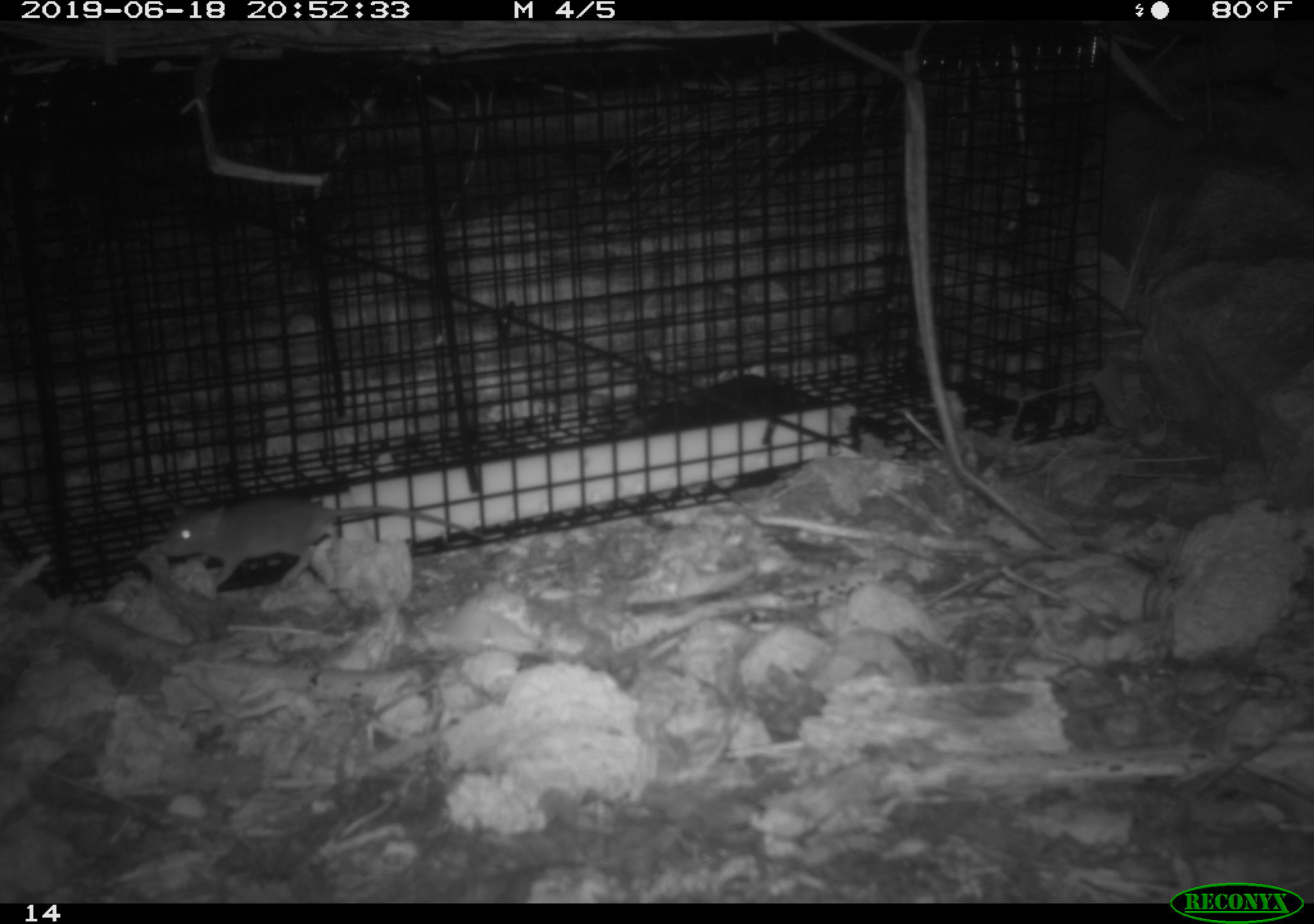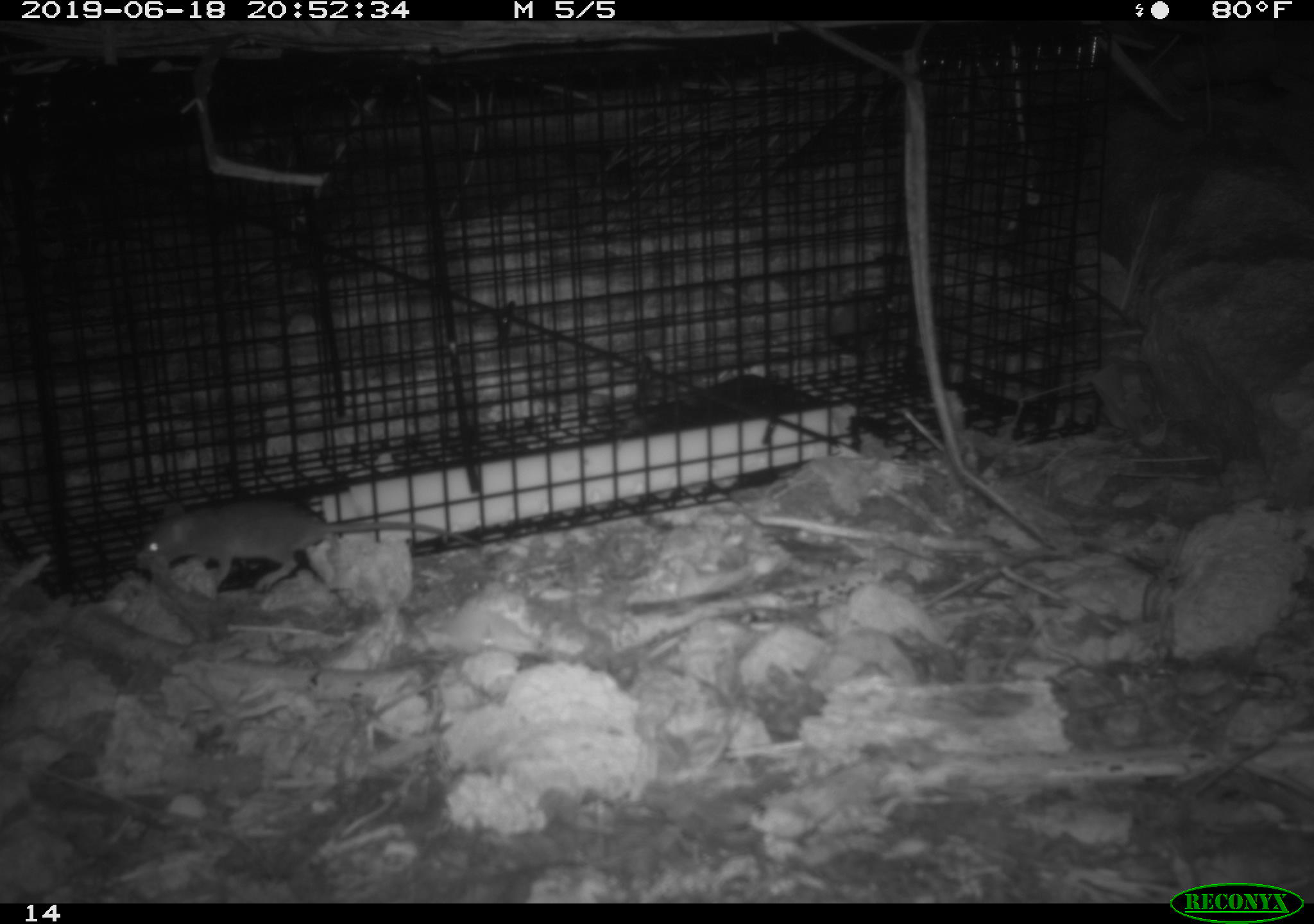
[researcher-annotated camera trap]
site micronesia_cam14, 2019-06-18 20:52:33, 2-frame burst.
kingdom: Animalia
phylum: Chordata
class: Mammalia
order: Rodentia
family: Muridae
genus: Rattus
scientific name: Rattus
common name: rat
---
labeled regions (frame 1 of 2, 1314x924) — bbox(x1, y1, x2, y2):
rat: bbox(160, 493, 493, 598)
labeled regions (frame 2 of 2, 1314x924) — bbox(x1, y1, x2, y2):
rat: bbox(132, 495, 454, 594)